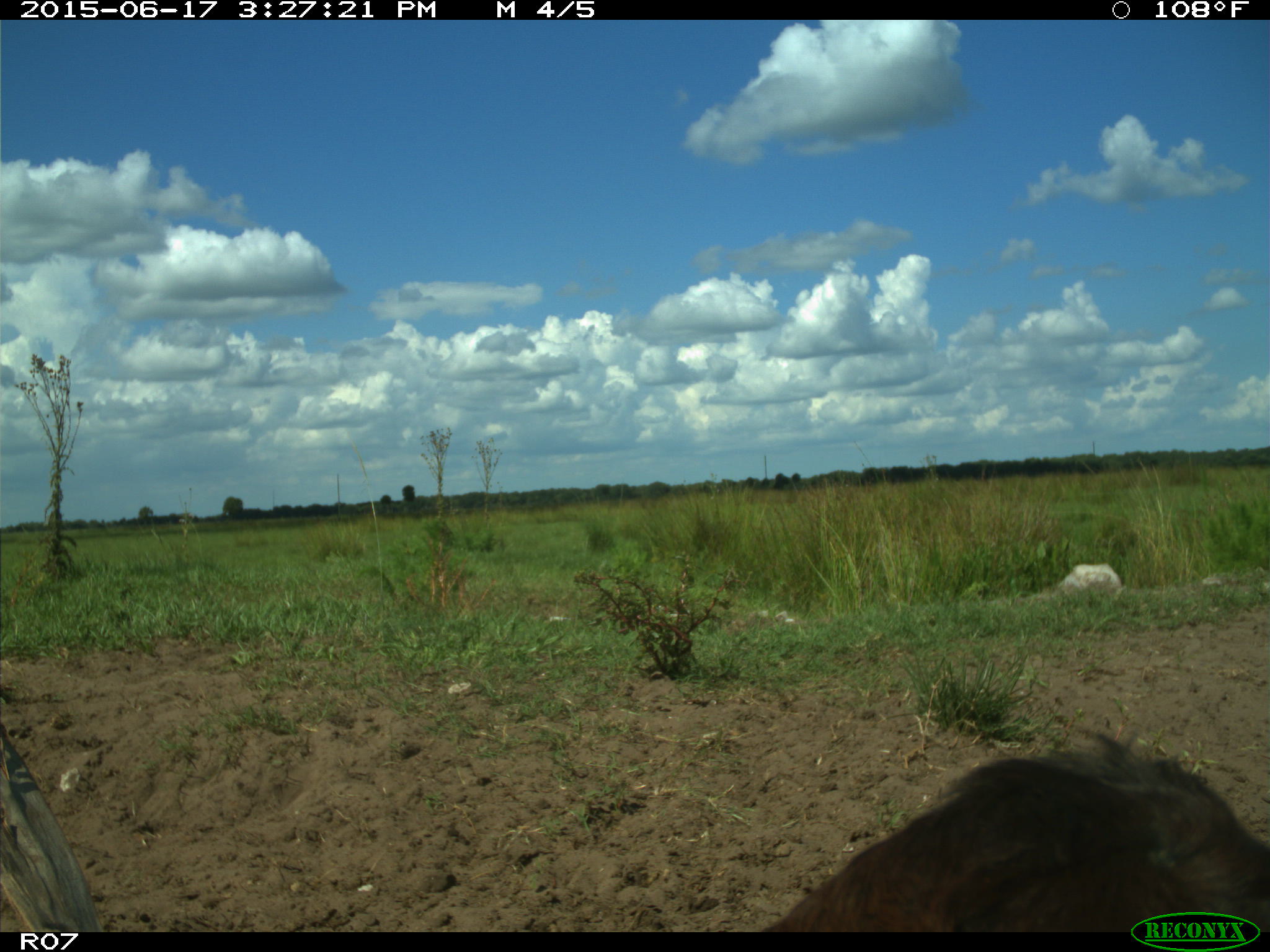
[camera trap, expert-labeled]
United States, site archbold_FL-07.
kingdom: Animalia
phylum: Chordata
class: Mammalia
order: Artiodactyla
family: Bovidae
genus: Bos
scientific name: Bos taurus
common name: domestic cow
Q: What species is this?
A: Bos taurus (domestic cow).